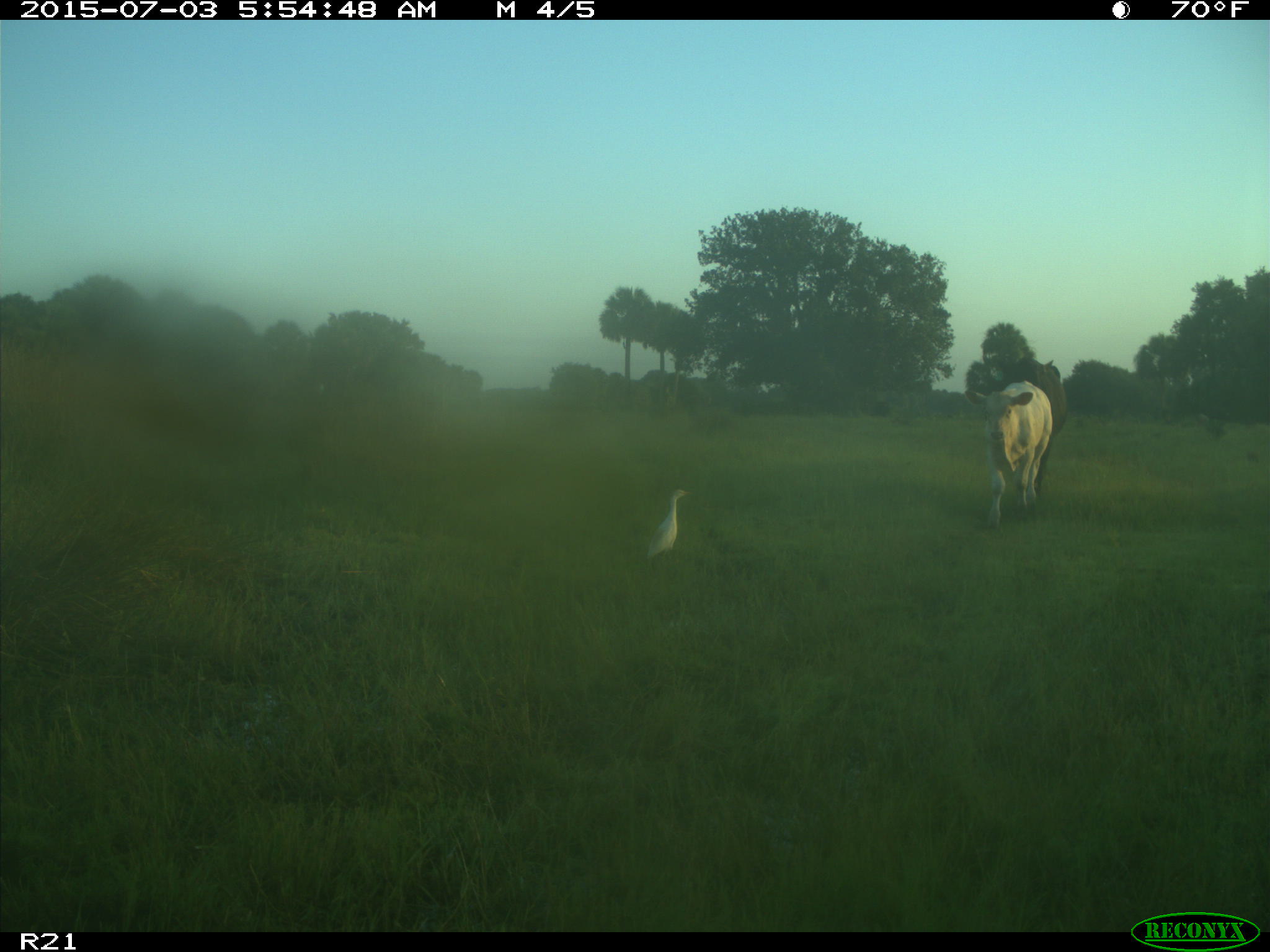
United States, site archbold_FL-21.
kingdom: Animalia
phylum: Chordata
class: Mammalia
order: Artiodactyla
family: Bovidae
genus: Bos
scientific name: Bos taurus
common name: domestic cow